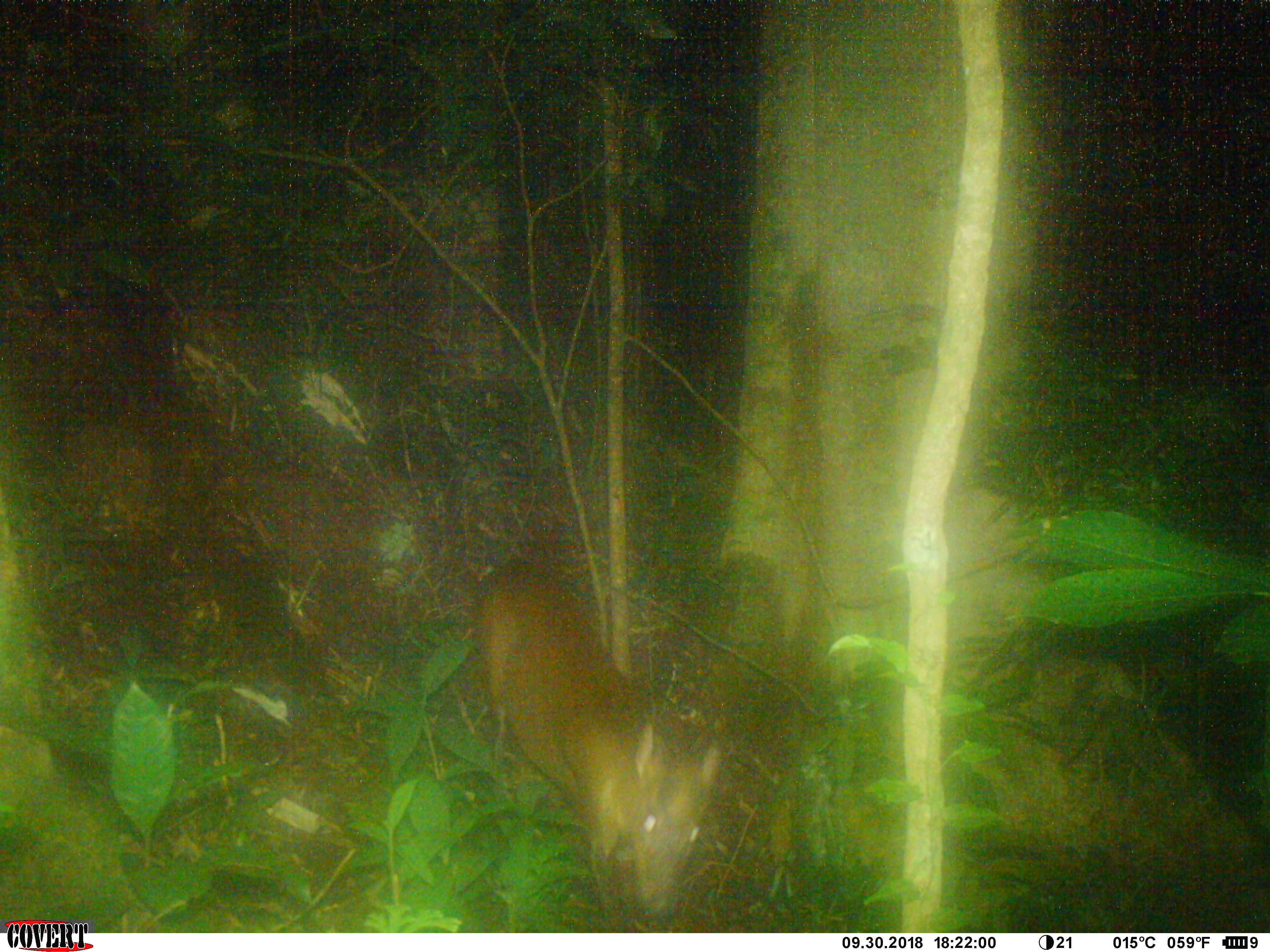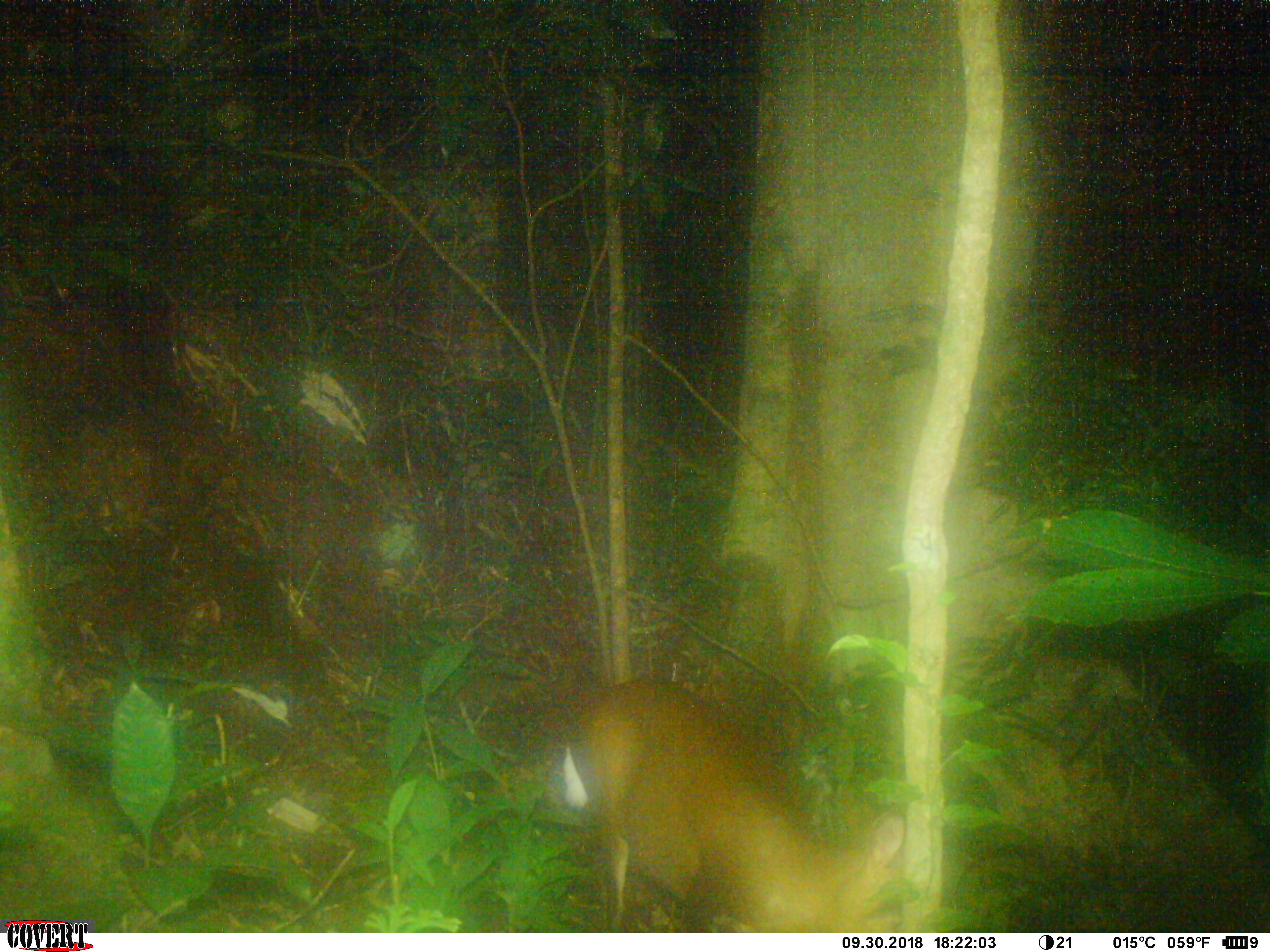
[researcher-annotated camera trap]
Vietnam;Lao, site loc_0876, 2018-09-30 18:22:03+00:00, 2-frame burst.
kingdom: Animalia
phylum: Chordata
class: Mammalia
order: Artiodactyla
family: Cervidae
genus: Muntiacus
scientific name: Muntiacus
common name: muntjacs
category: unidentified muntjac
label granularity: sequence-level